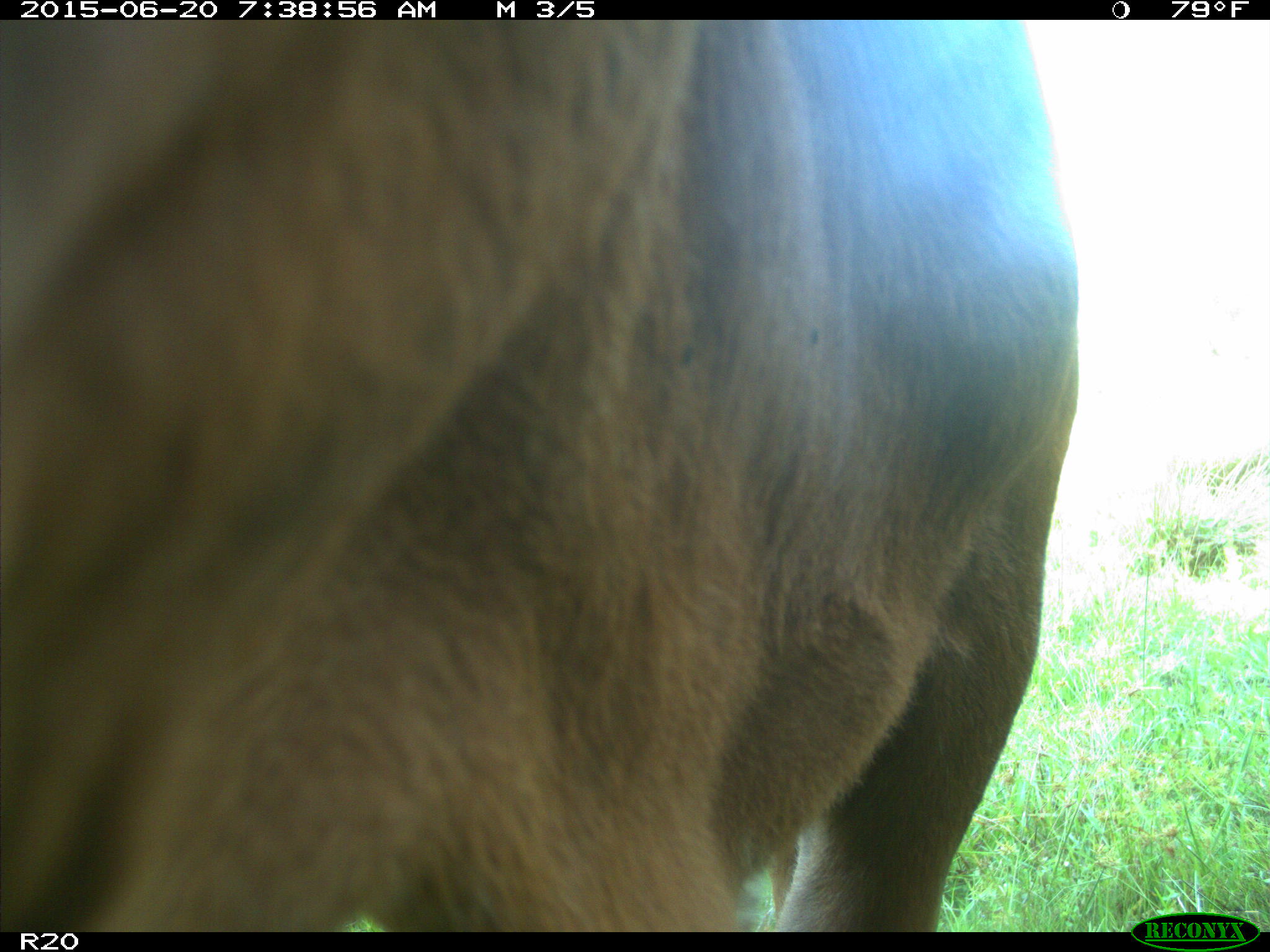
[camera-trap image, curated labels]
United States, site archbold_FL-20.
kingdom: Animalia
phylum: Chordata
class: Mammalia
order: Artiodactyla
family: Bovidae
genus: Bos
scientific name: Bos taurus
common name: domestic cow